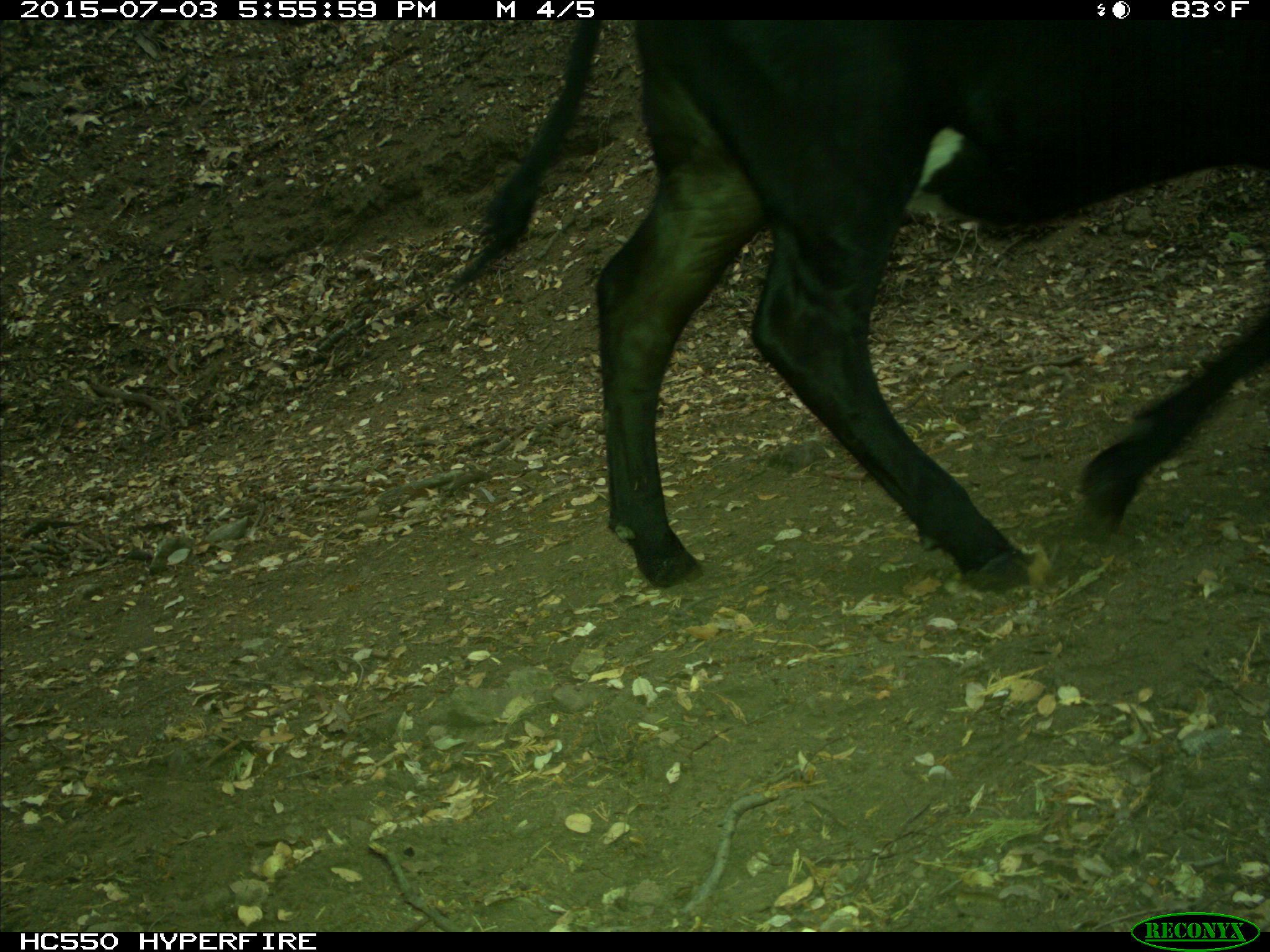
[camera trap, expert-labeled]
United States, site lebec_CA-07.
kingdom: Animalia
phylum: Chordata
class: Mammalia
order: Artiodactyla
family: Bovidae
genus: Bos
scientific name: Bos taurus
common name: domestic cow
Bos taurus (domestic cow).